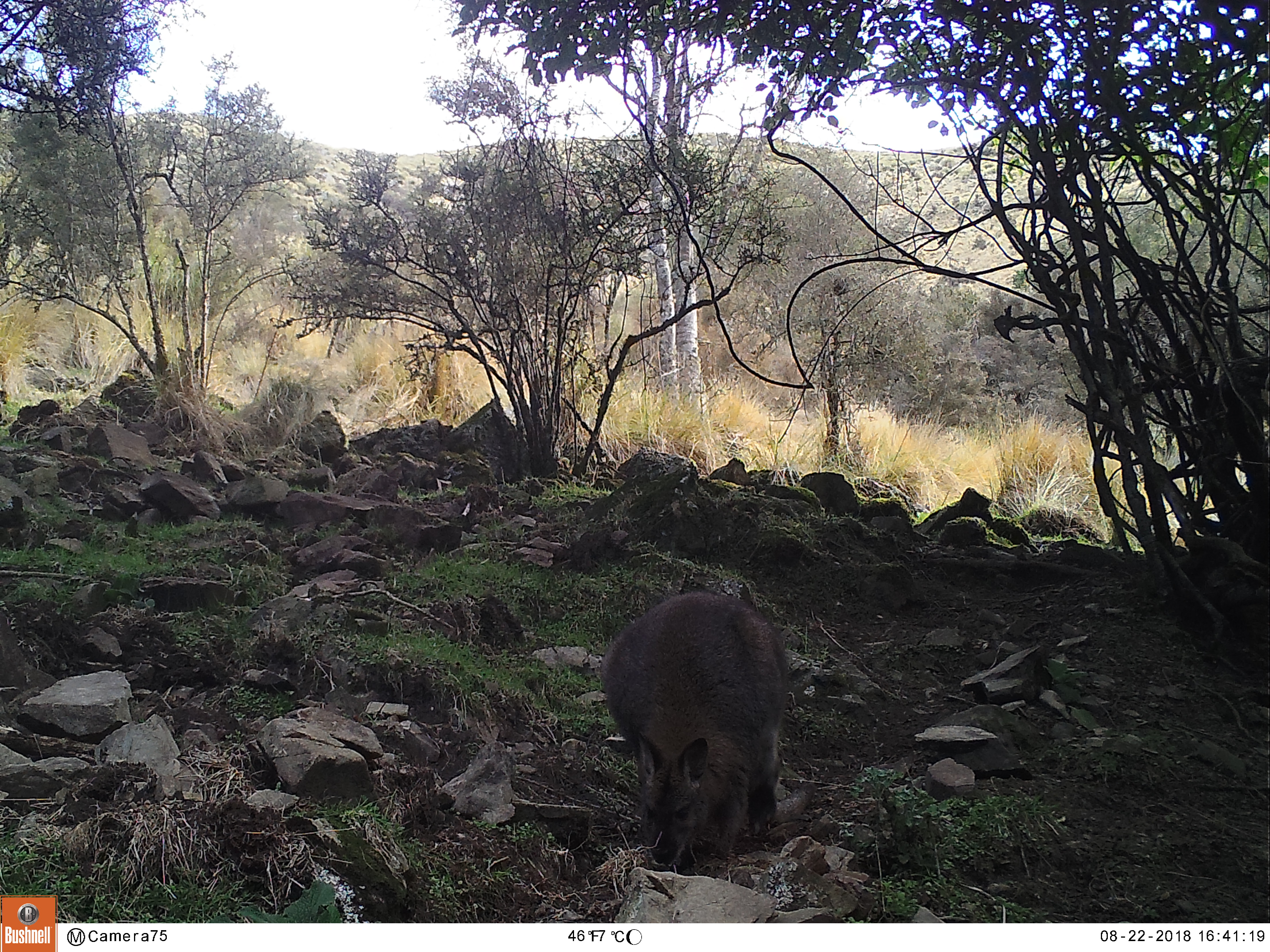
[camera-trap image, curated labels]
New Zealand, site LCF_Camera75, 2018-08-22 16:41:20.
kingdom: Animalia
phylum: Chordata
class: Mammalia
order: Diprotodontia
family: Macropodidae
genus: Notamacropus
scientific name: Notamacropus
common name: wallaby